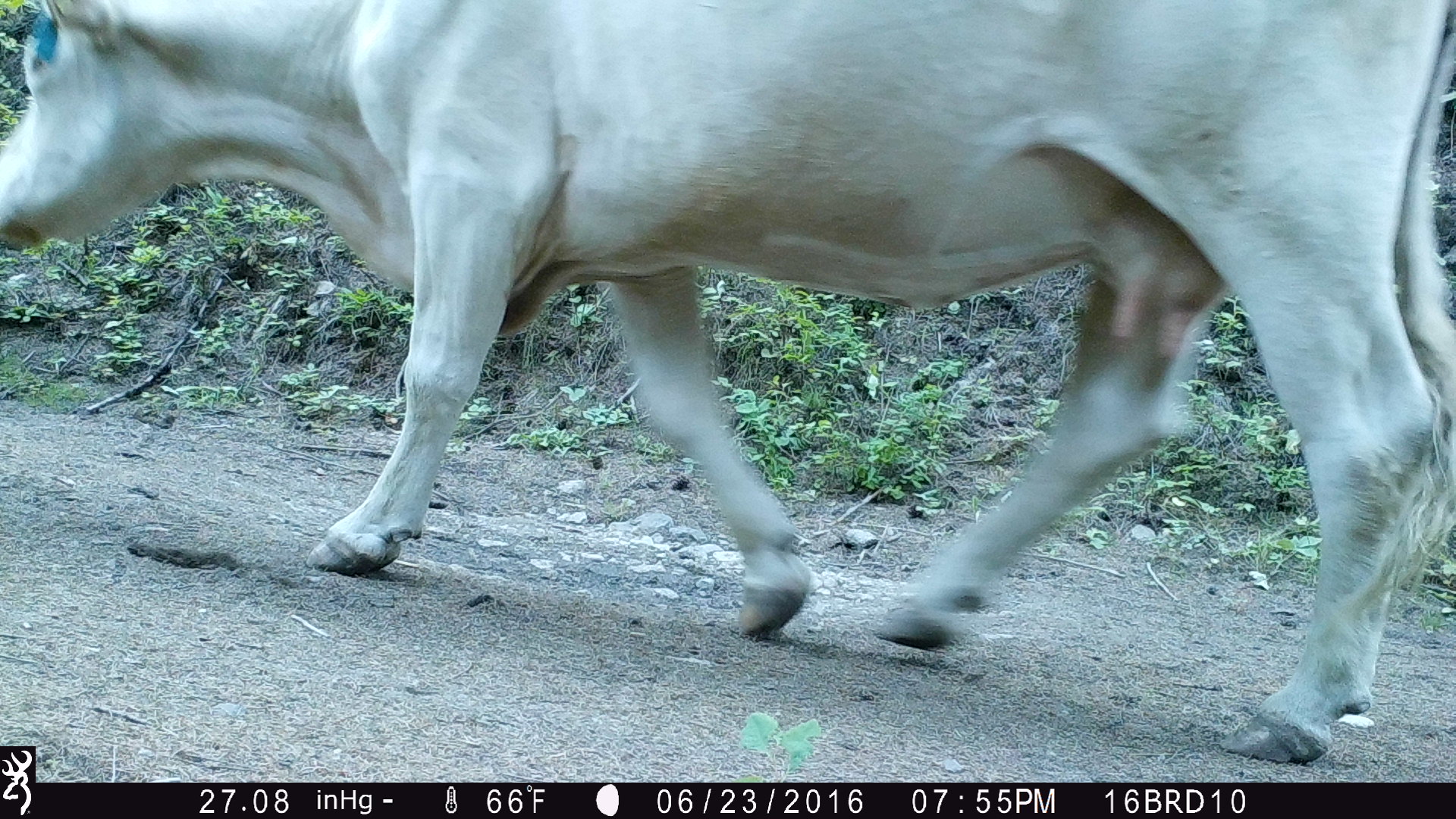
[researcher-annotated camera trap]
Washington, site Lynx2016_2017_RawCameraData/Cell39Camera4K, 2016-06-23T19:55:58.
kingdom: Animalia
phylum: Chordata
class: Mammalia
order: Artiodactyla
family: Bovidae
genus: Bos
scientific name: Bos taurus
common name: domestic cattle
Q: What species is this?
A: Domestic cattle (Bos taurus).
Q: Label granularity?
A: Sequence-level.